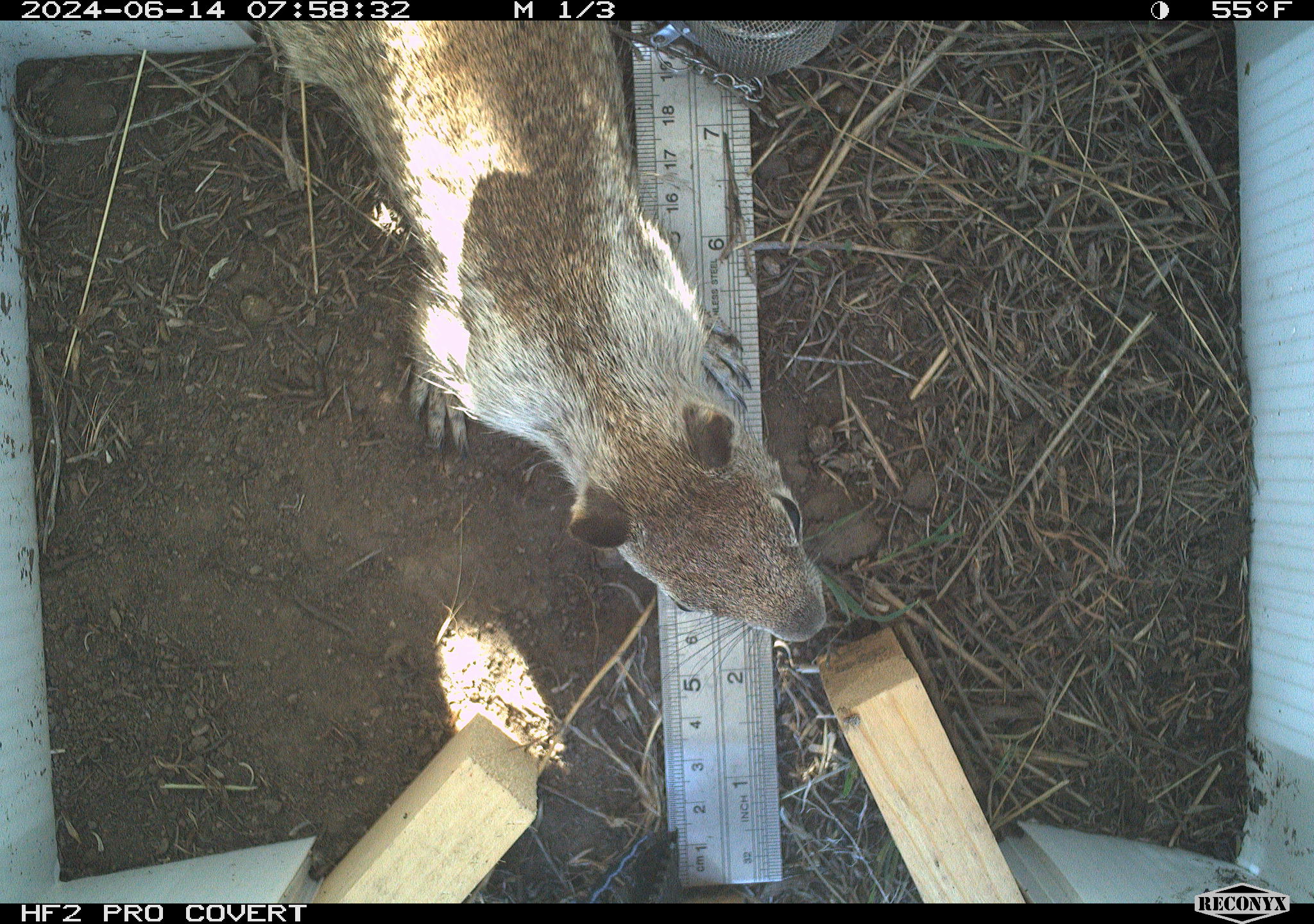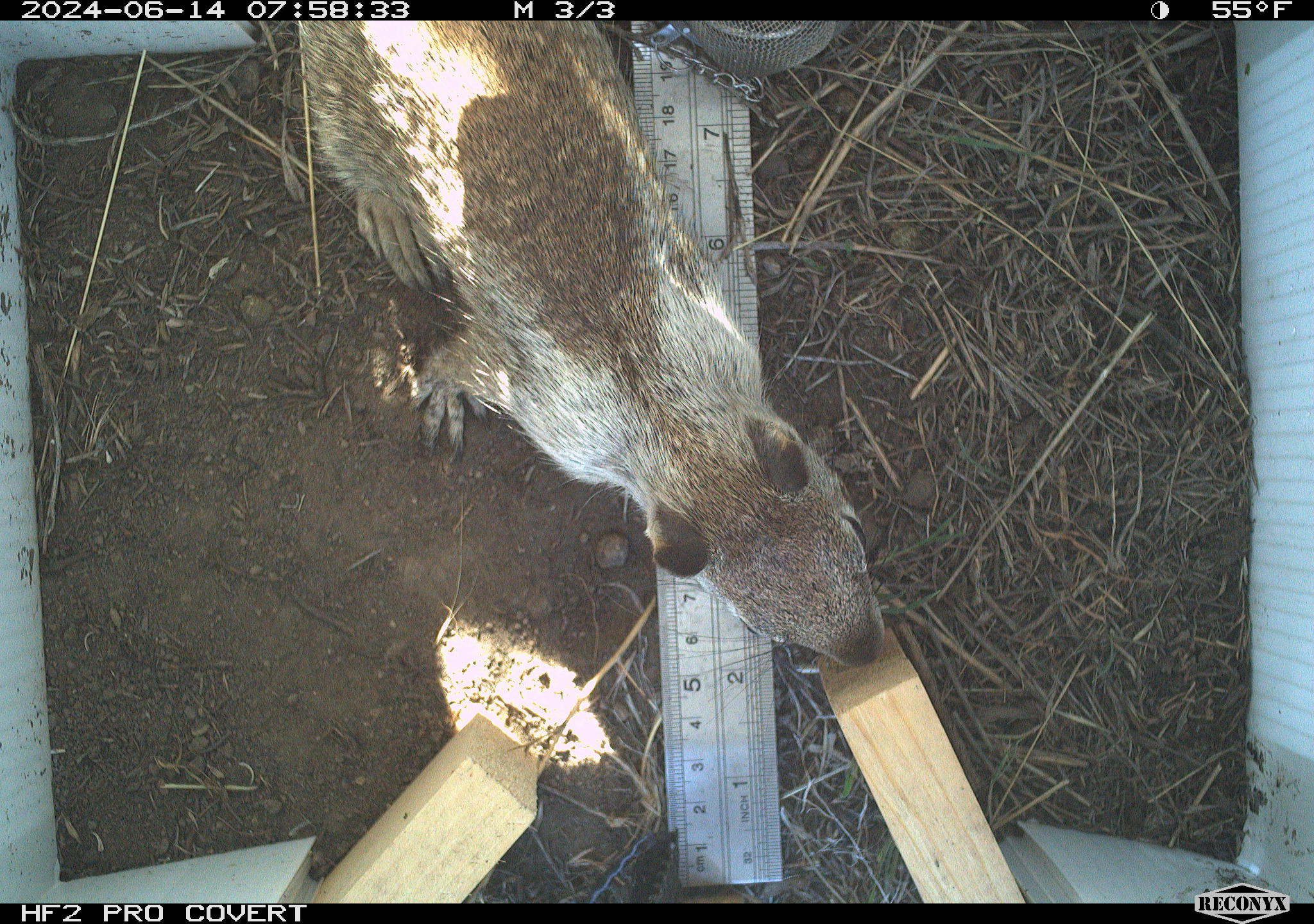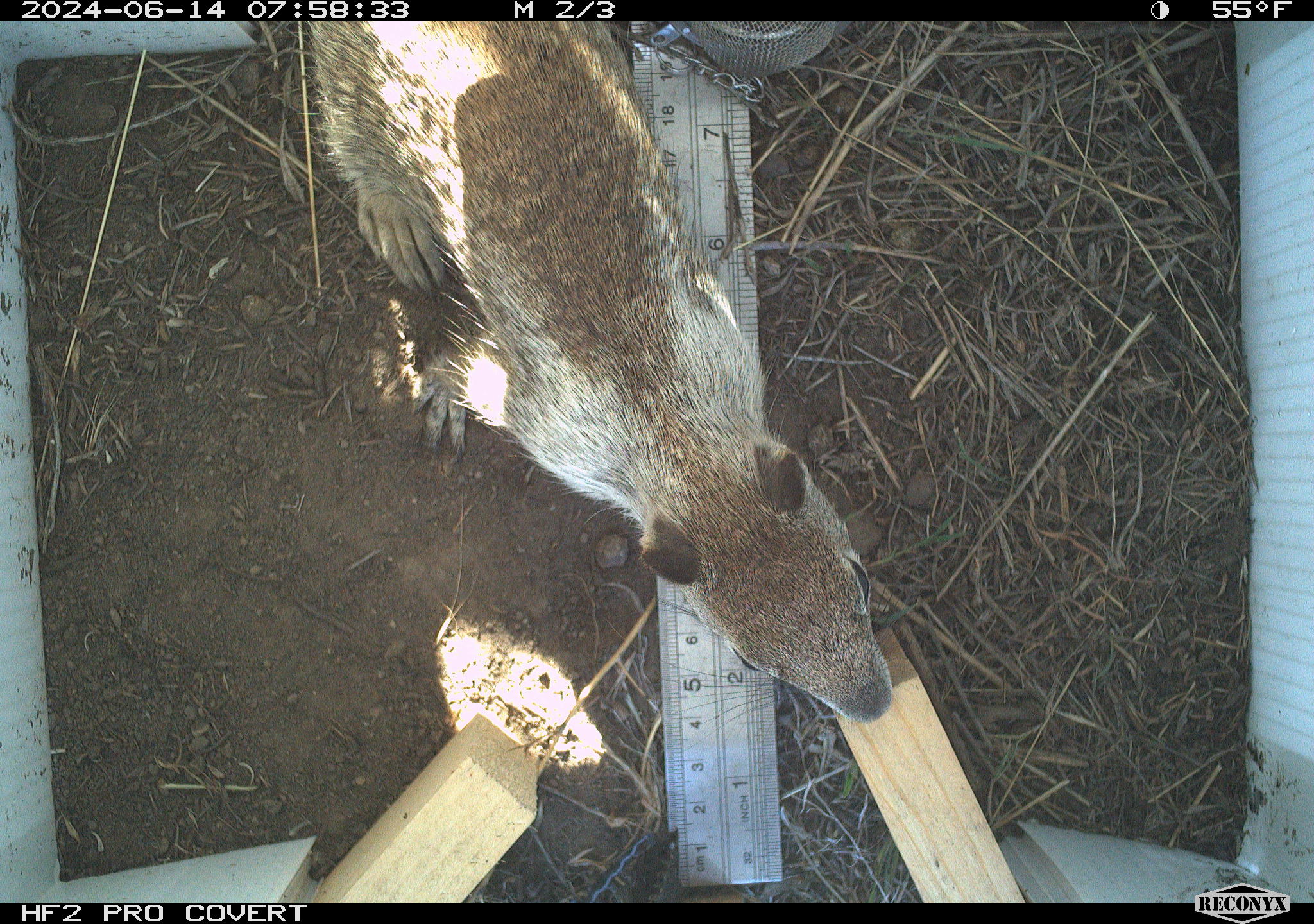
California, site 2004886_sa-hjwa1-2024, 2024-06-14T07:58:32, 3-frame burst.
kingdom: Animalia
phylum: Chordata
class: Mammalia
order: Rodentia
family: Sciuridae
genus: Otospermophilus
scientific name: Otospermophilus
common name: north american rock squirrels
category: otospermophilus species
Otospermophilus species (north american rock squirrels) (Otospermophilus).